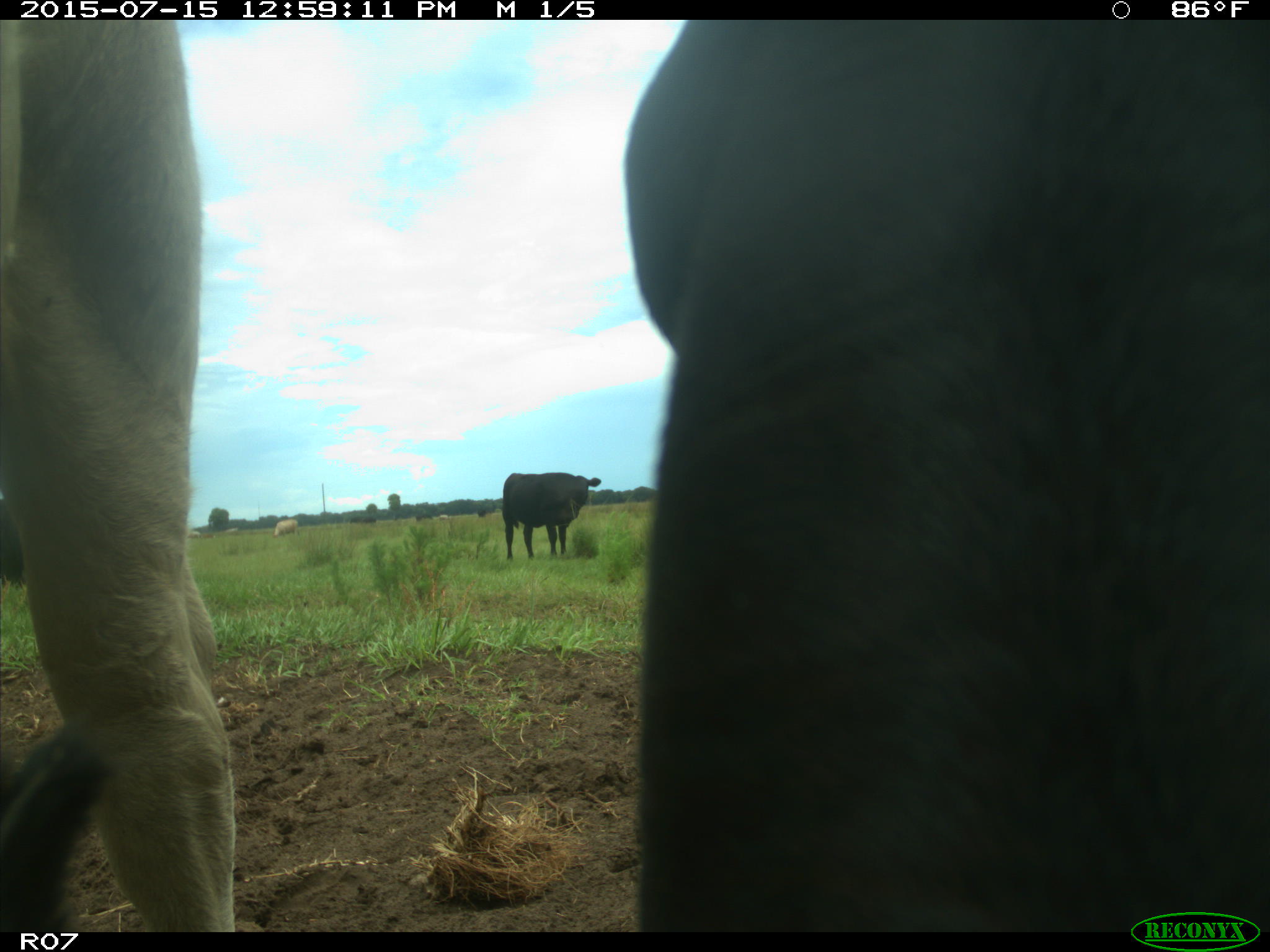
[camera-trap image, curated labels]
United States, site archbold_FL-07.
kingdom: Animalia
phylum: Chordata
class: Mammalia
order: Artiodactyla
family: Bovidae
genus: Bos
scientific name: Bos taurus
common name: domestic cow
Bos taurus (domestic cow).